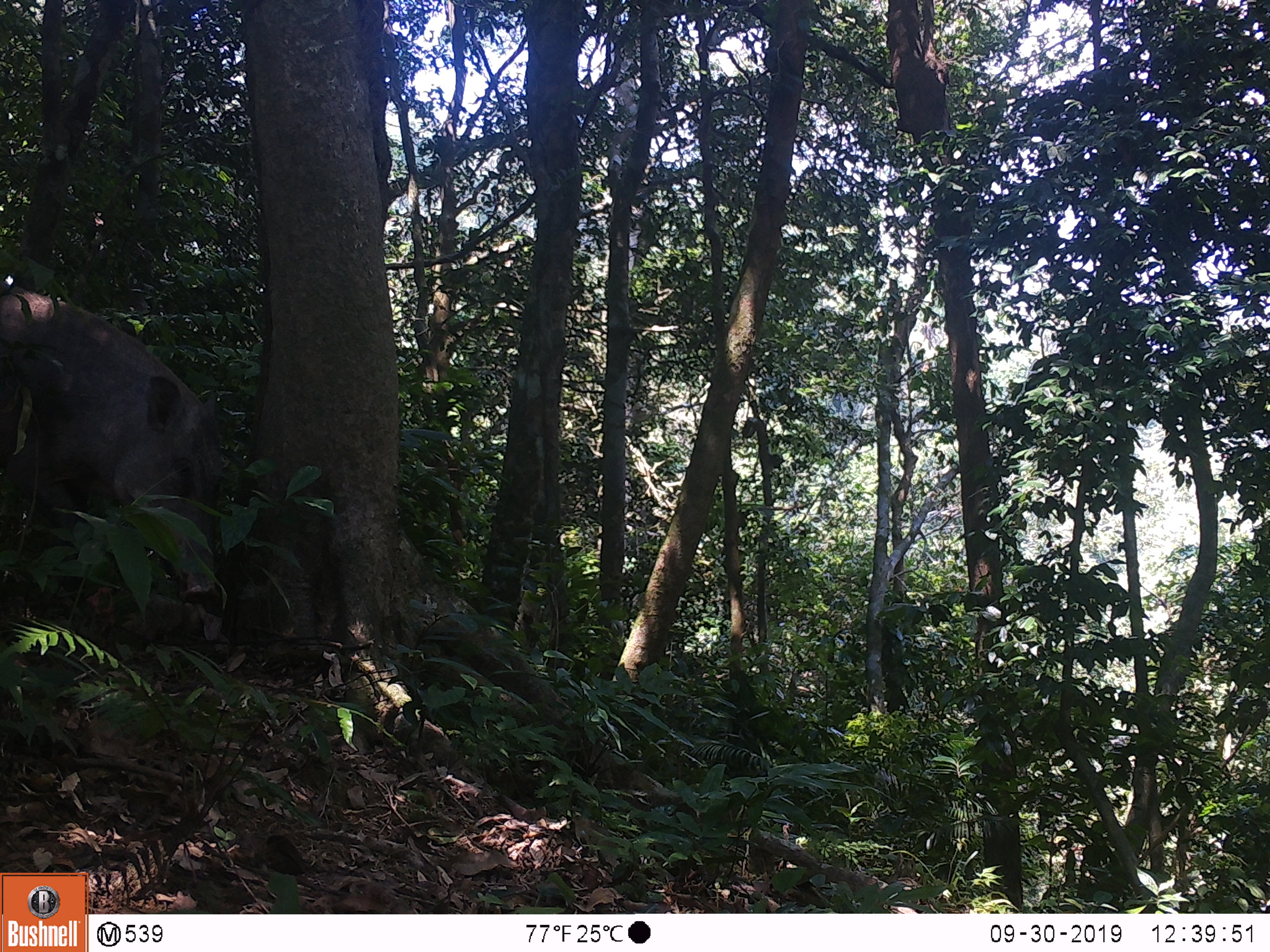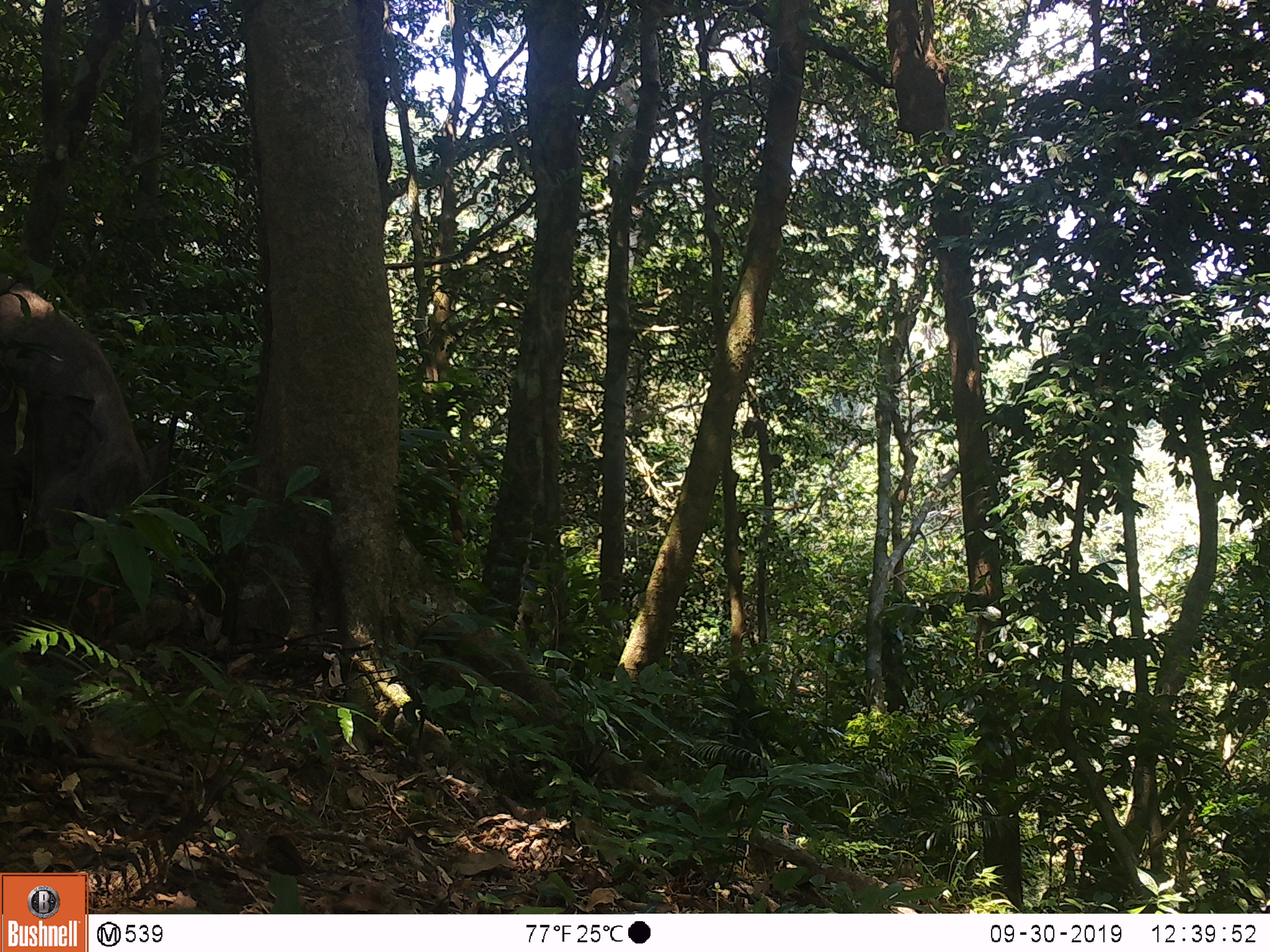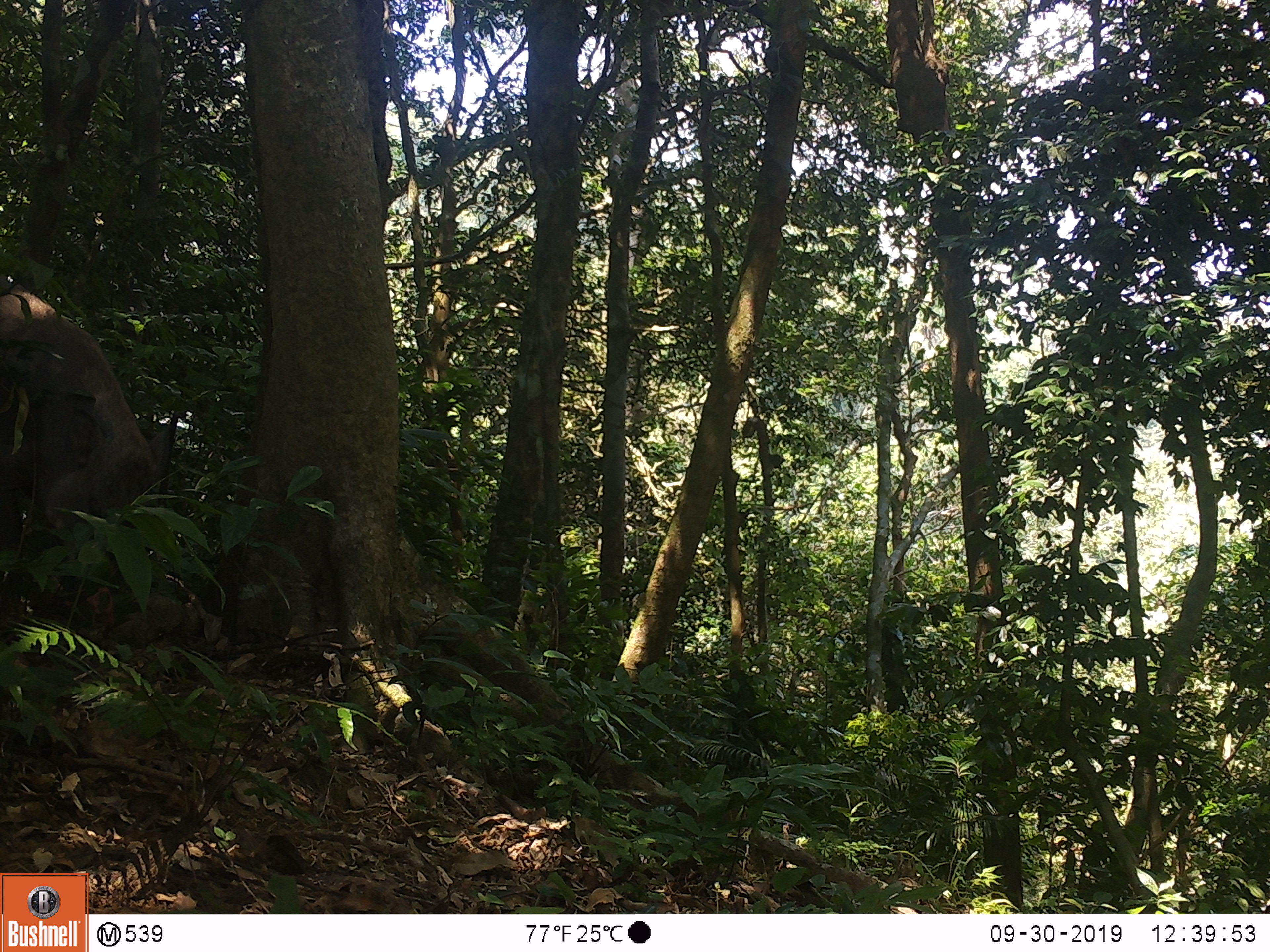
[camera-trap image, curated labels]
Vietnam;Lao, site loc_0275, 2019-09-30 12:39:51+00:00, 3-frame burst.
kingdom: Animalia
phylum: Chordata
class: Mammalia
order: Artiodactyla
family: Suidae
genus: Sus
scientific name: Sus scrofa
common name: eurasian wild pig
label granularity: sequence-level